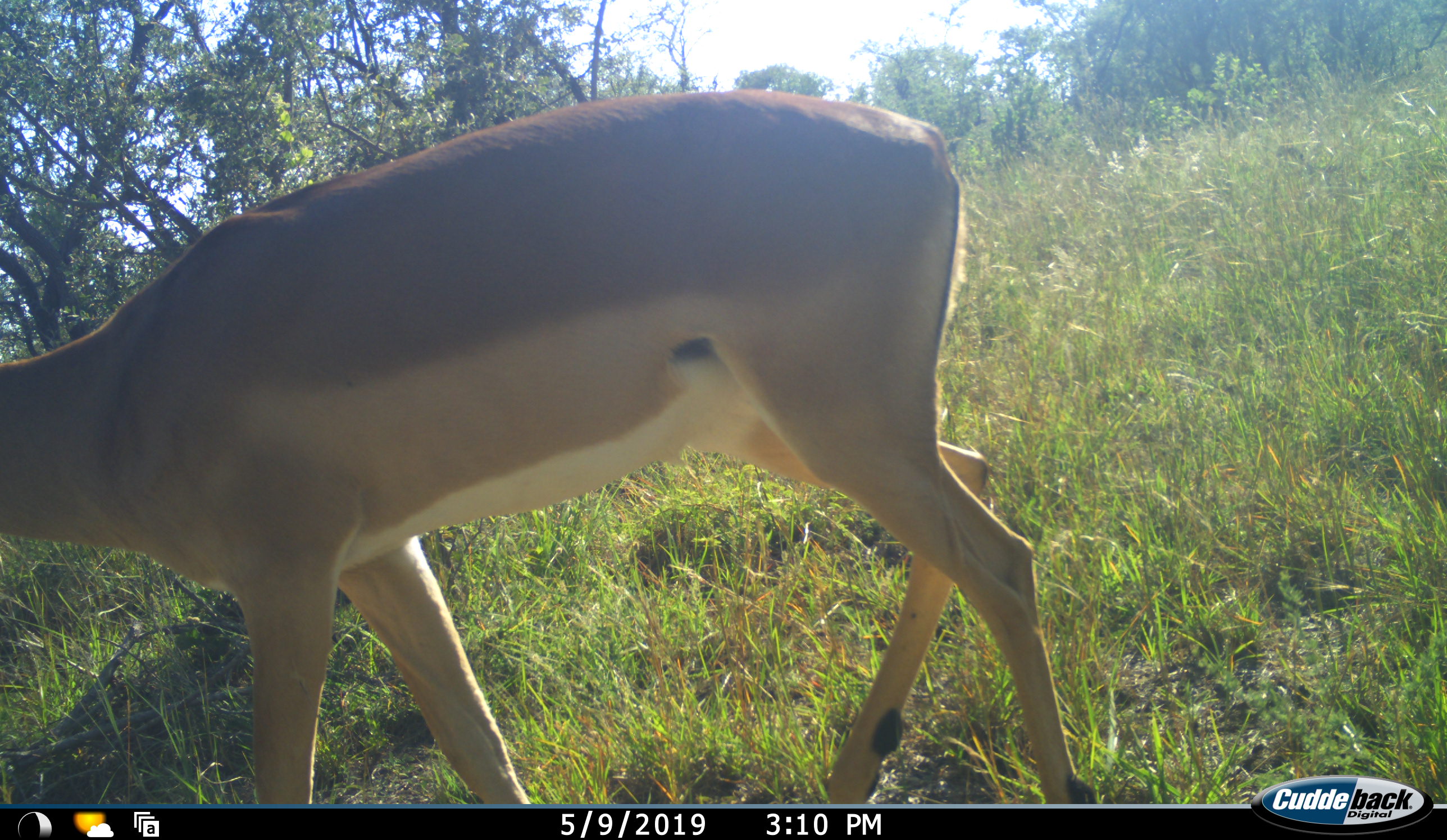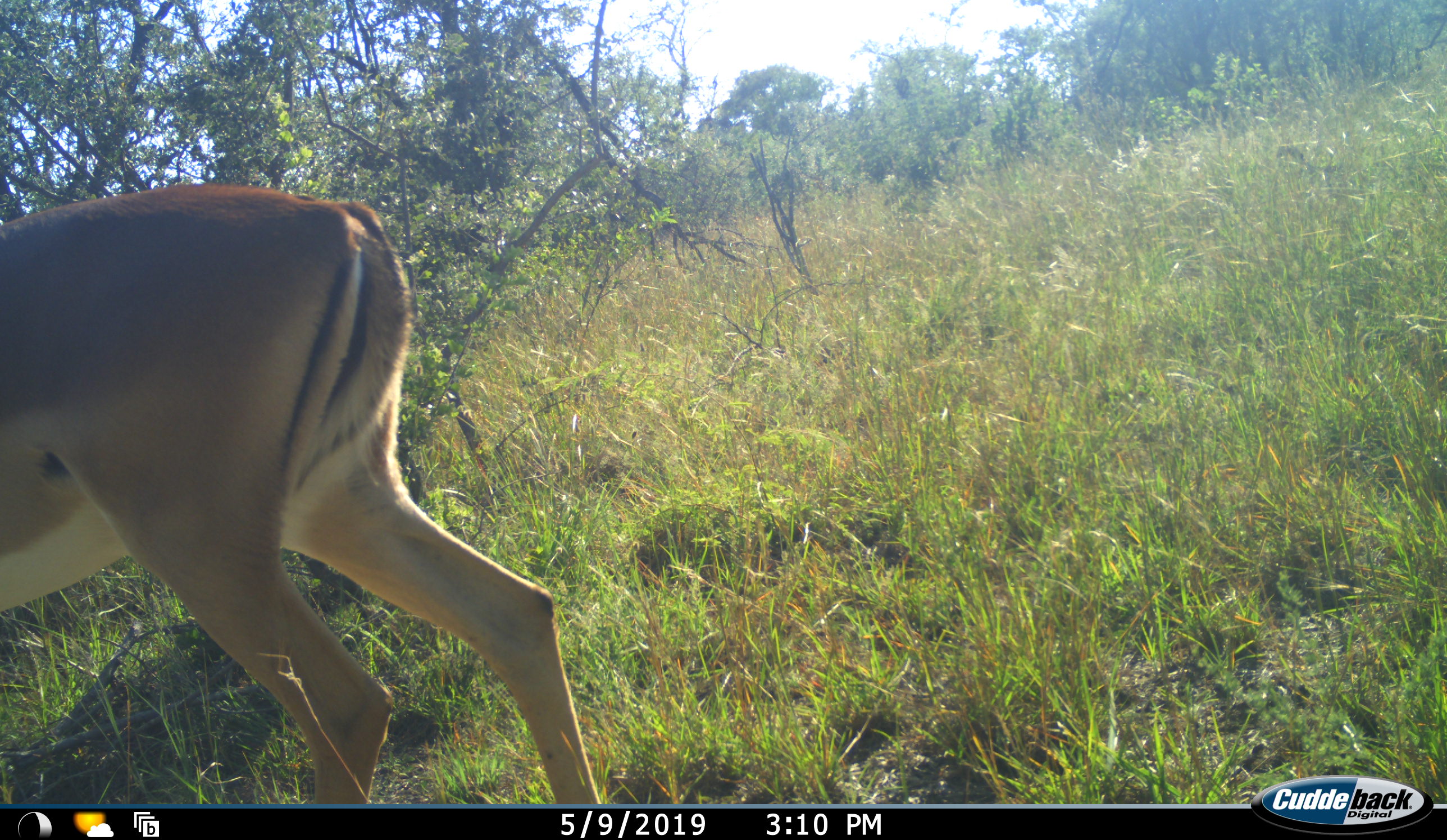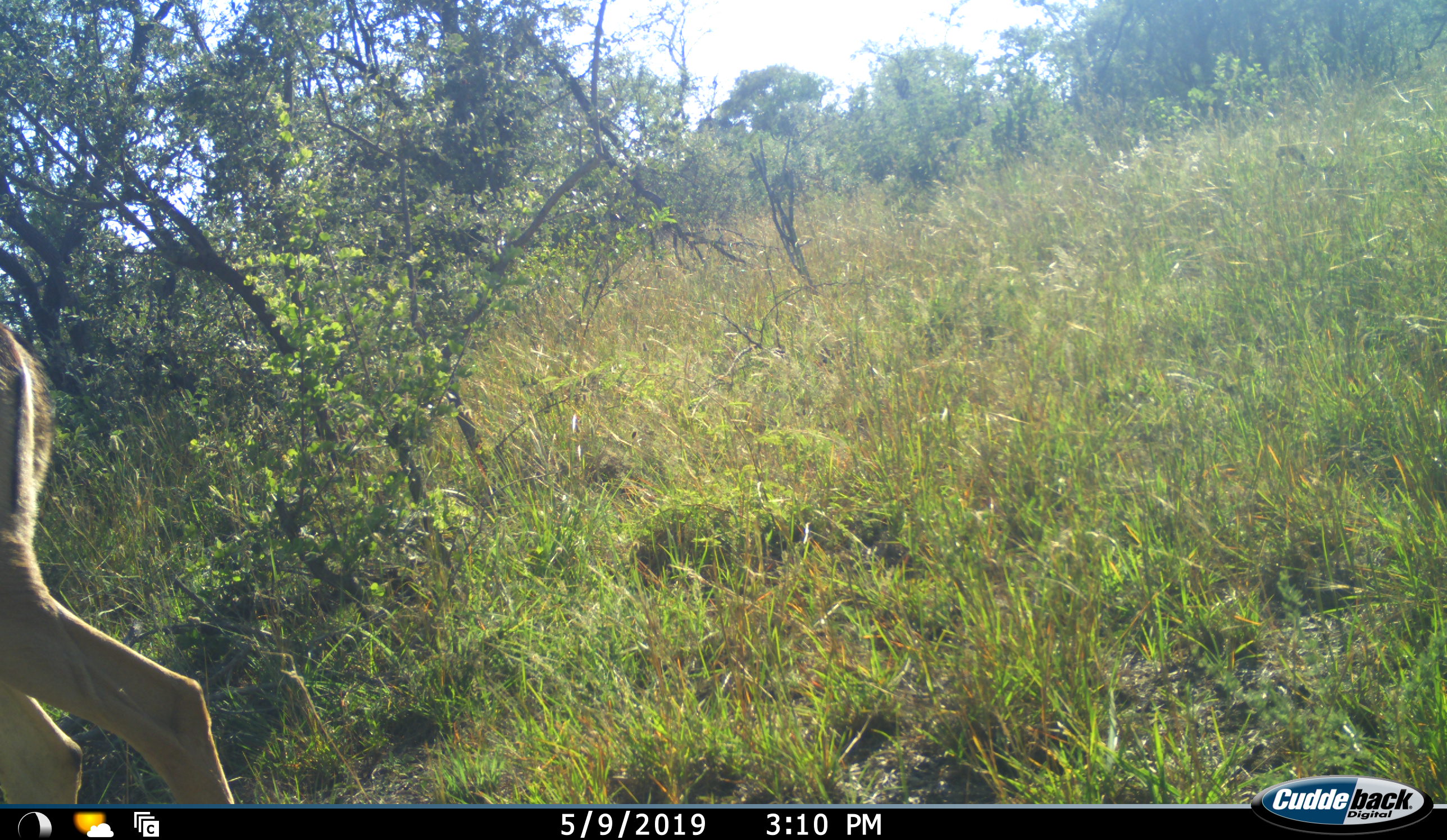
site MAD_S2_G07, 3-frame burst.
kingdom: Animalia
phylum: Chordata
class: Mammalia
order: Artiodactyla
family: Bovidae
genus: Aepyceros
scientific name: Aepyceros melampus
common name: impala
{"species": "impala (Aepyceros melampus)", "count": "1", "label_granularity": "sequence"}